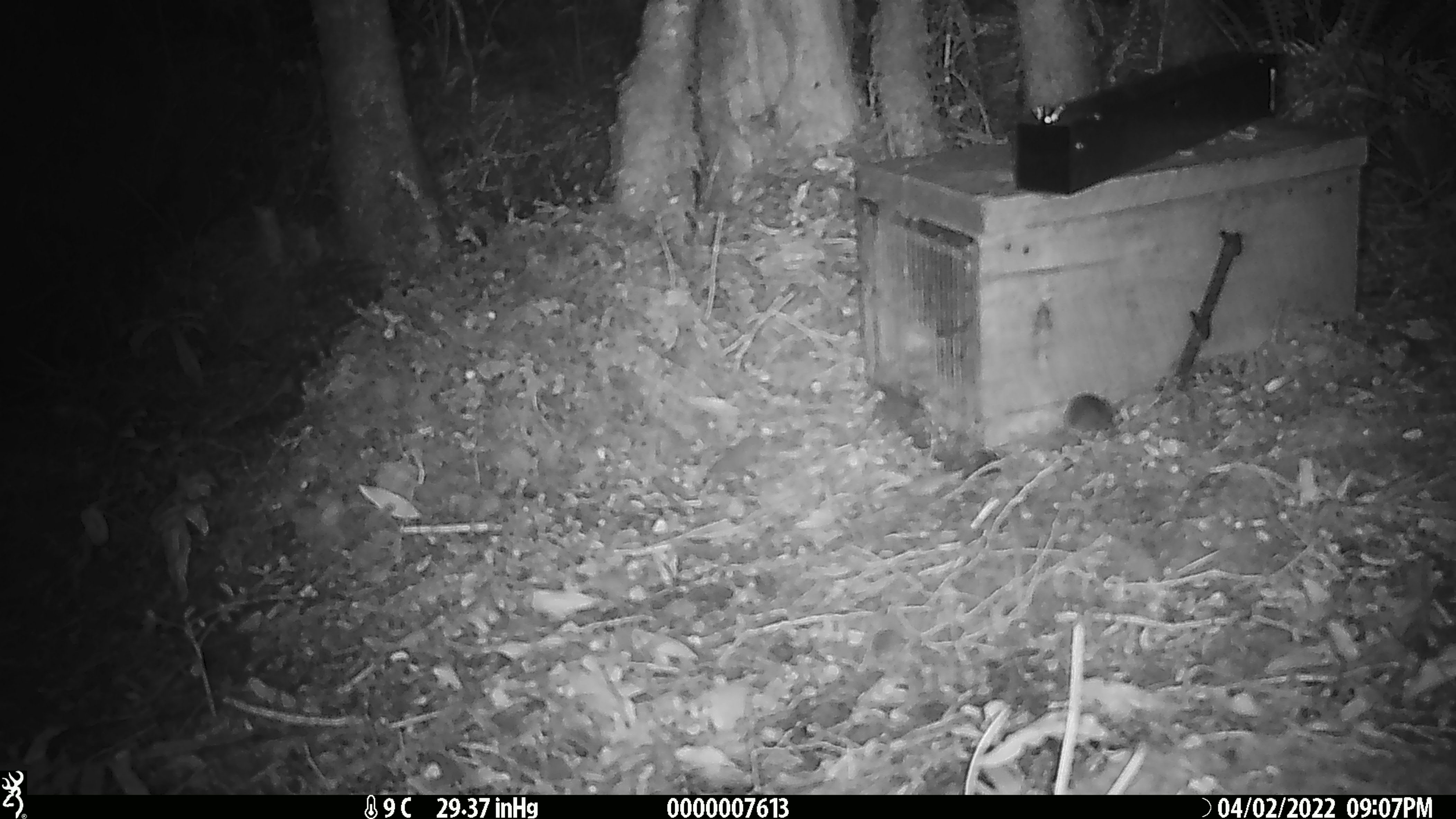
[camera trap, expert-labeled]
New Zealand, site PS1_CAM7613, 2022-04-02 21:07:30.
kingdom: Animalia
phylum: Chordata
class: Mammalia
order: Rodentia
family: Muridae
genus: Mus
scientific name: Mus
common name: mouse